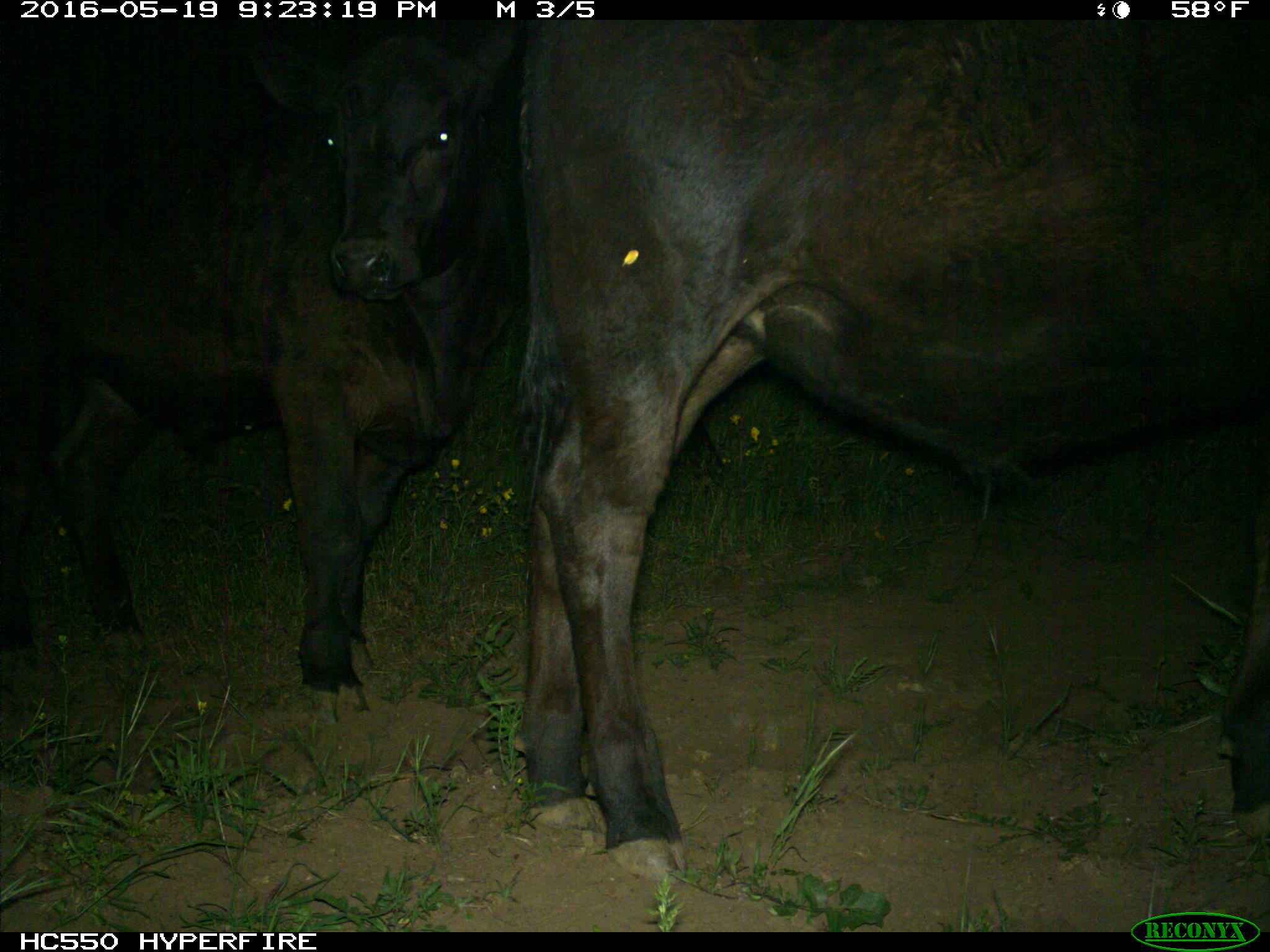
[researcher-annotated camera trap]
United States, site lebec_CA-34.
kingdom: Animalia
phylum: Chordata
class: Mammalia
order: Artiodactyla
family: Bovidae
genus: Bos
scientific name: Bos taurus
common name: domestic cow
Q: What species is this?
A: Bos taurus (domestic cow).